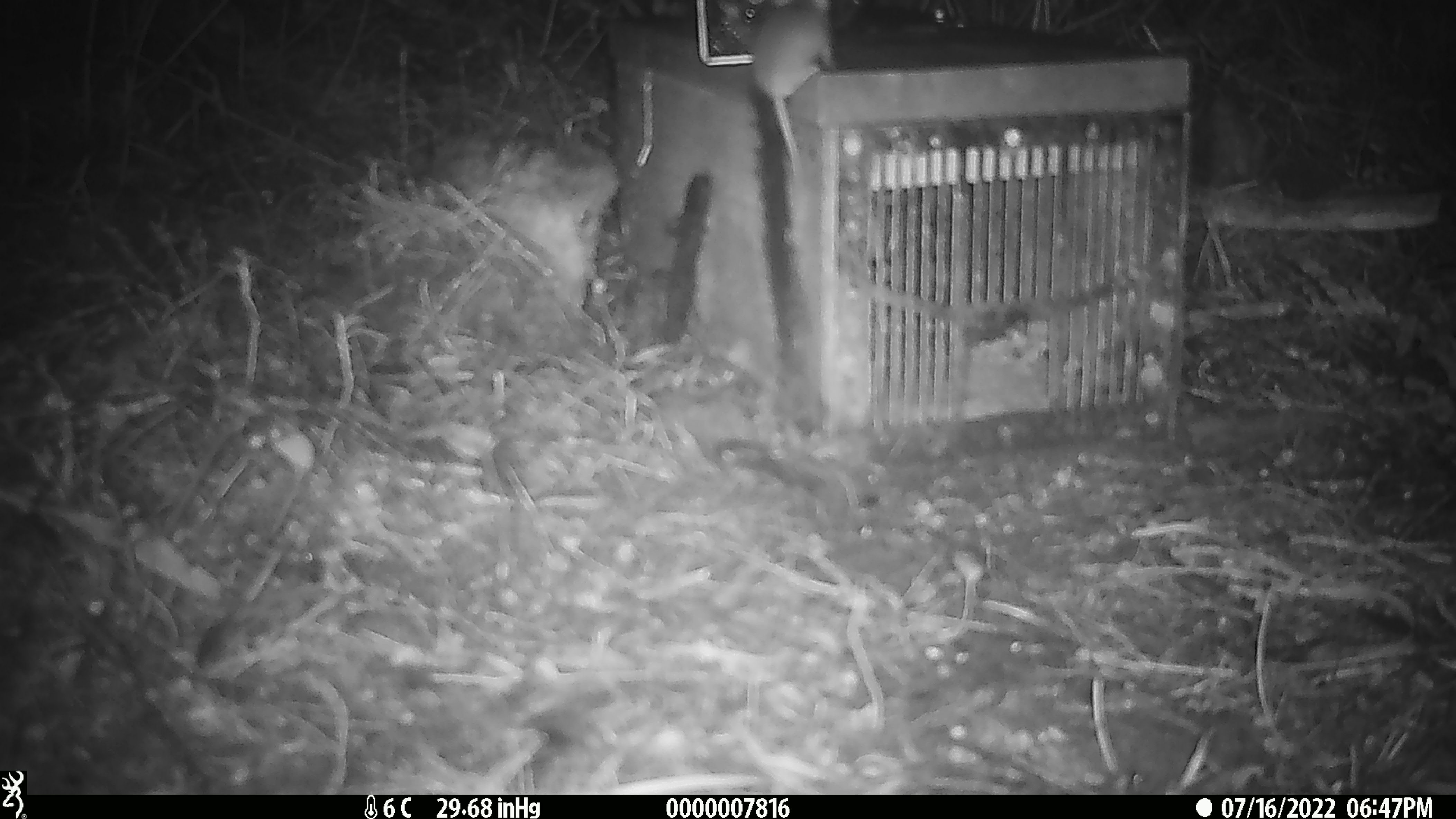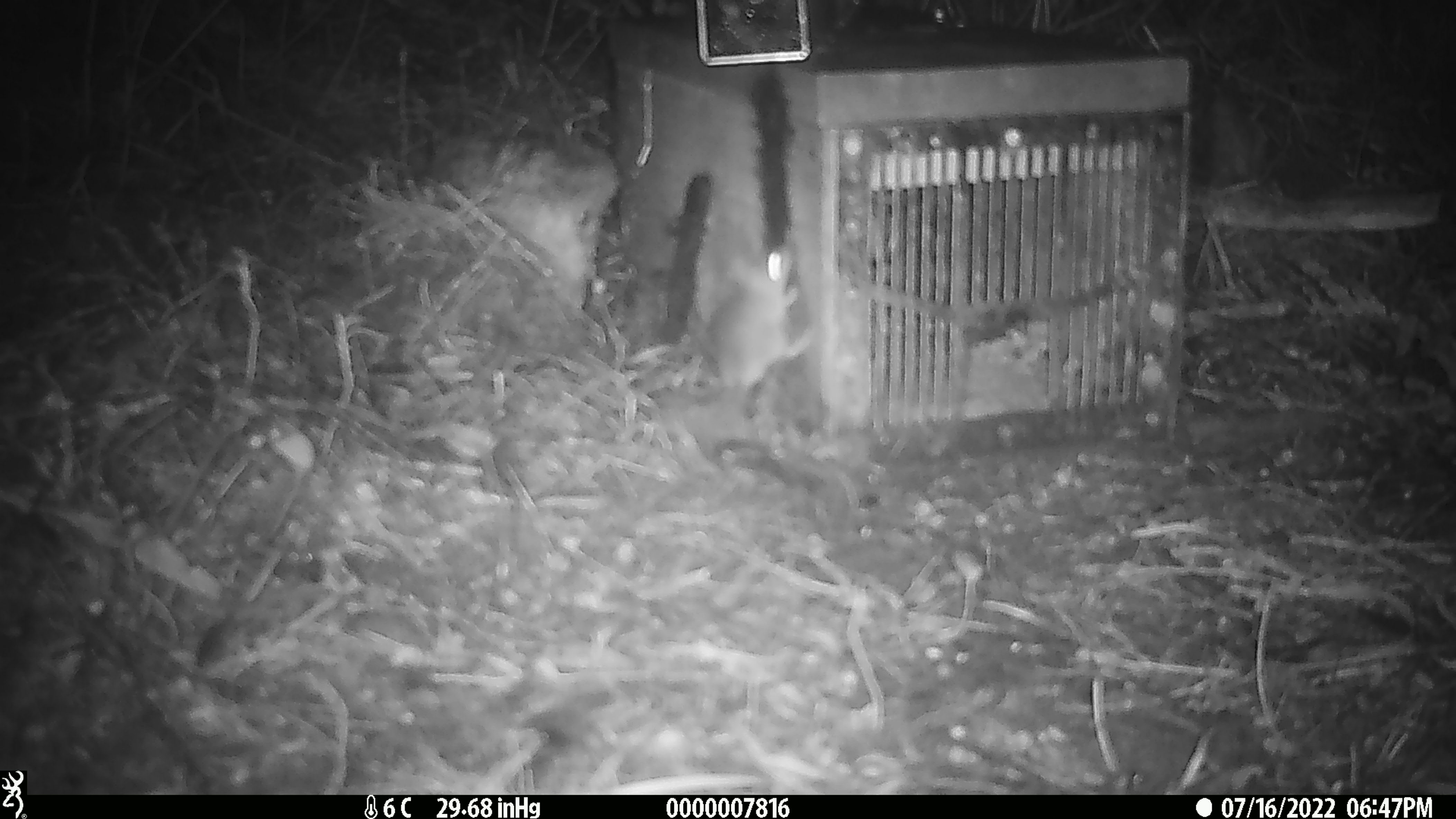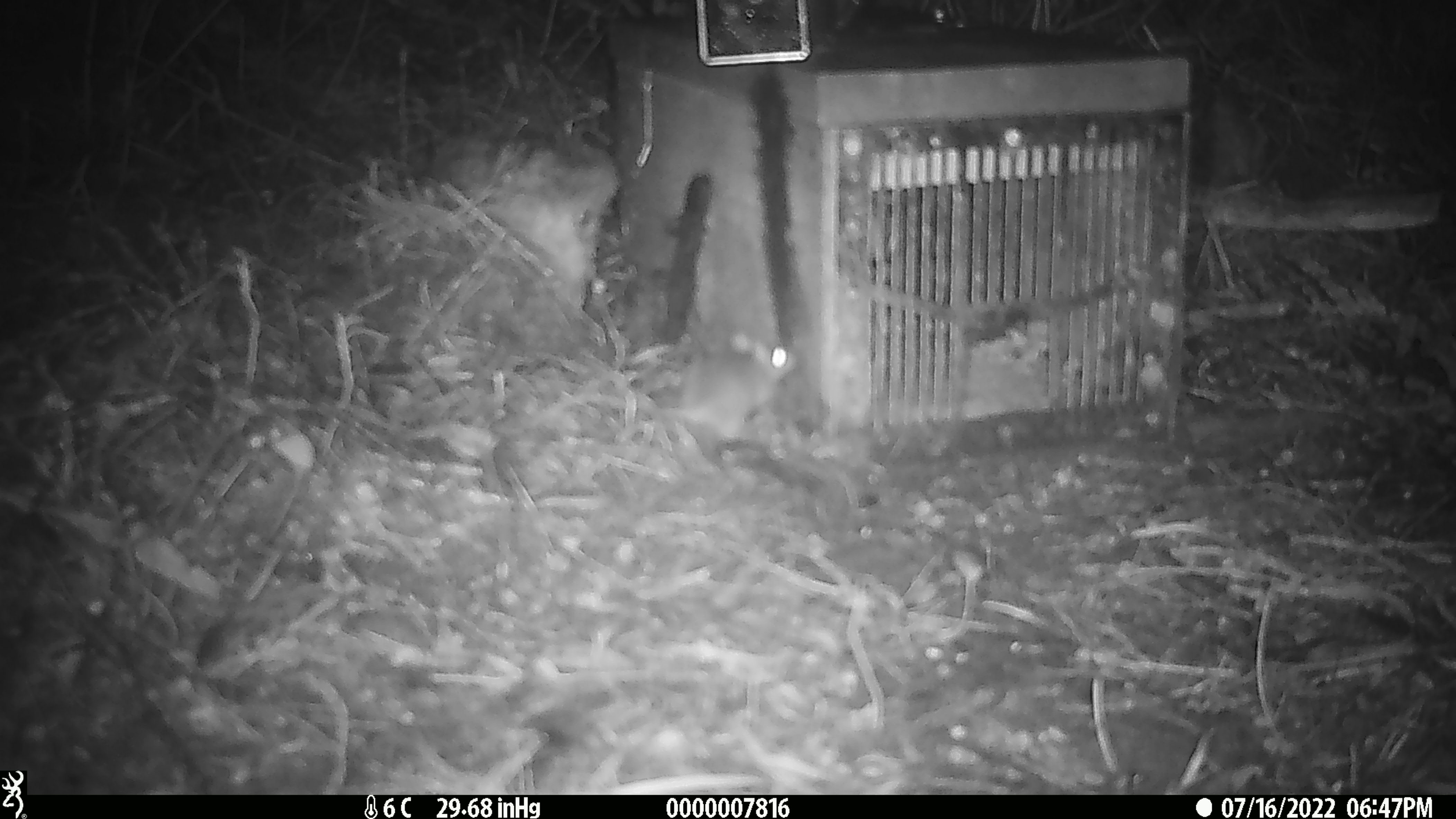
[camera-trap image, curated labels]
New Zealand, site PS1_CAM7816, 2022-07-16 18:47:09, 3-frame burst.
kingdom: Animalia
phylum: Chordata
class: Mammalia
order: Rodentia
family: Muridae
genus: Mus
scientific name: Mus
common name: mouse